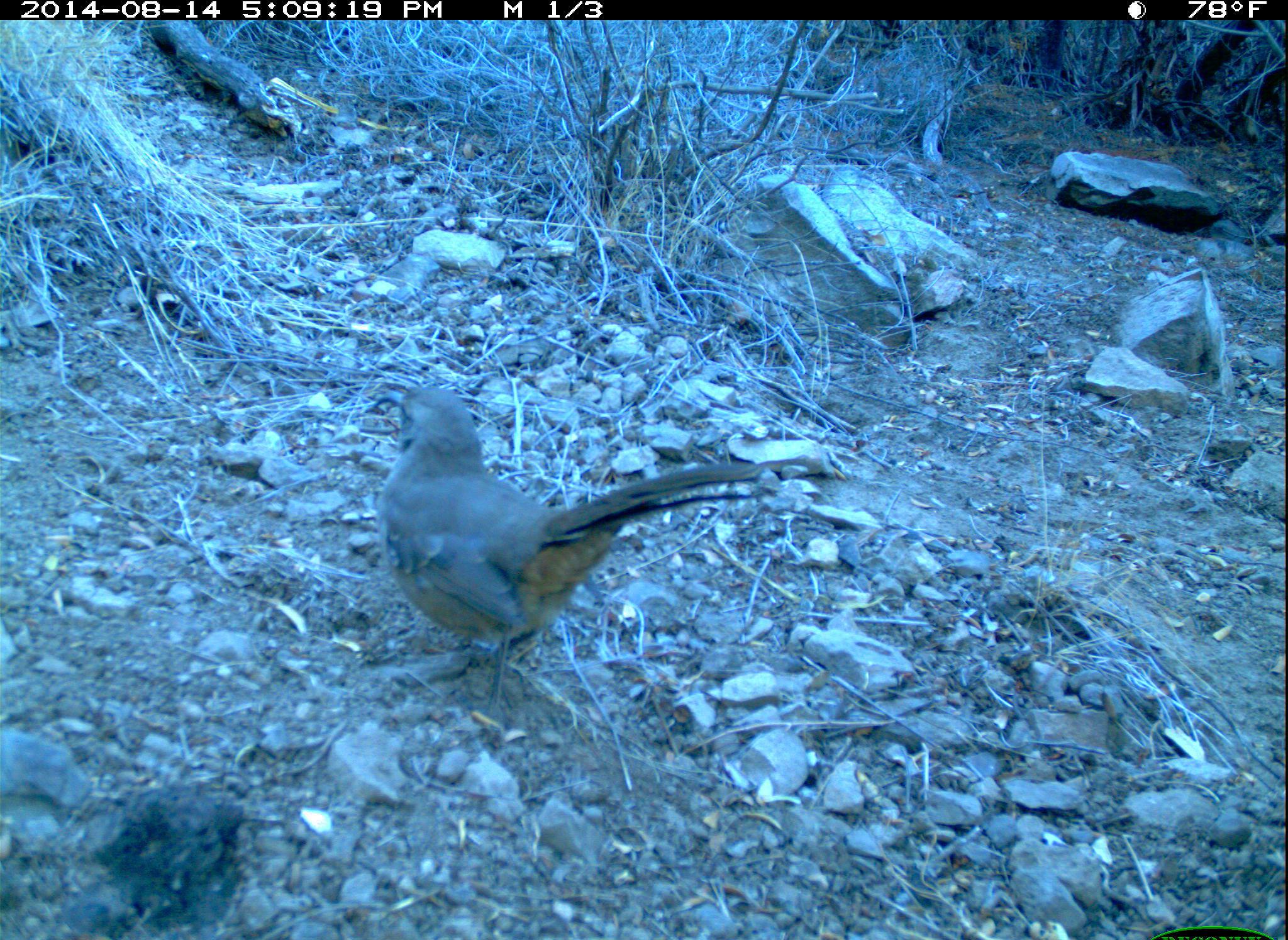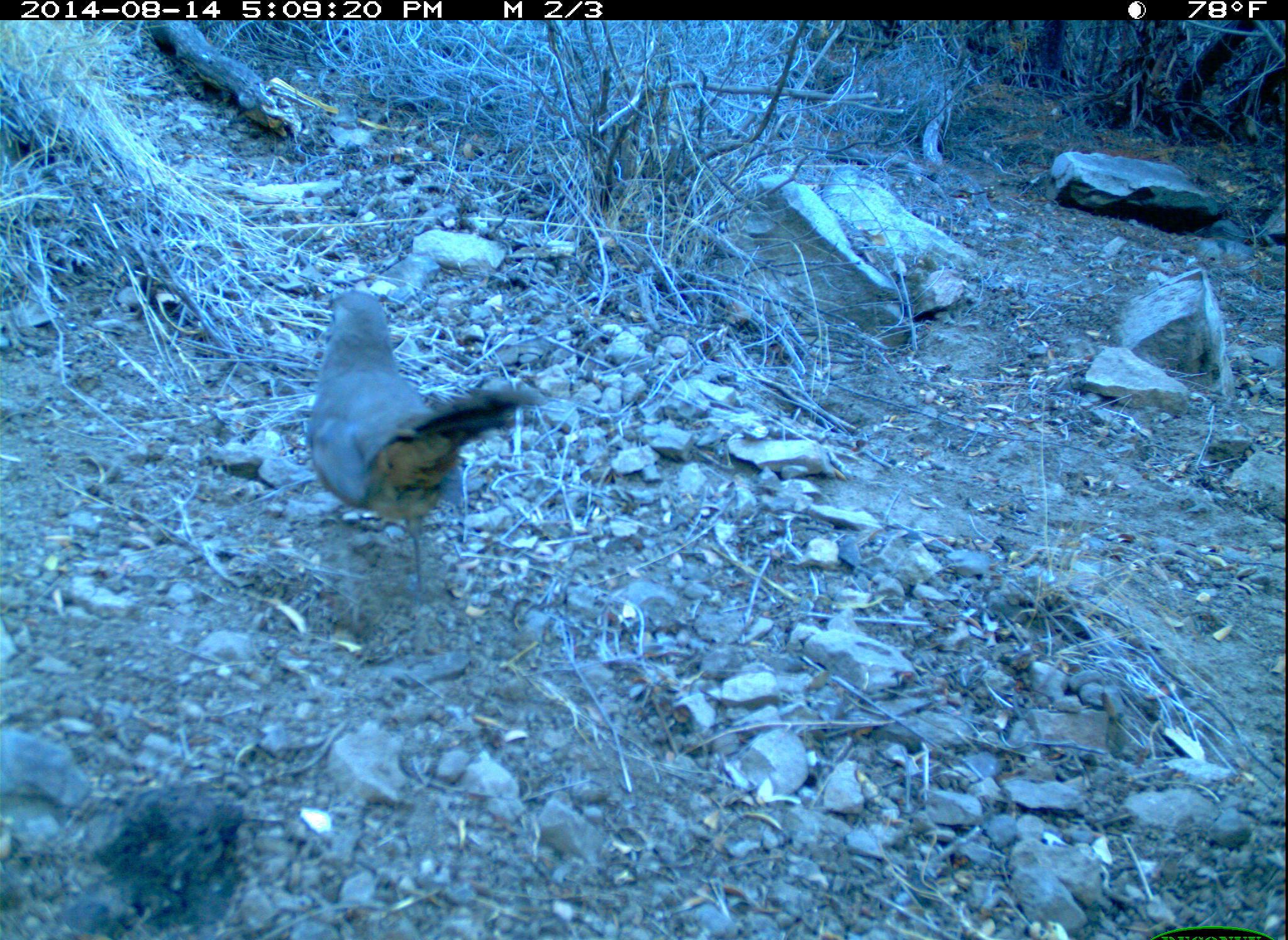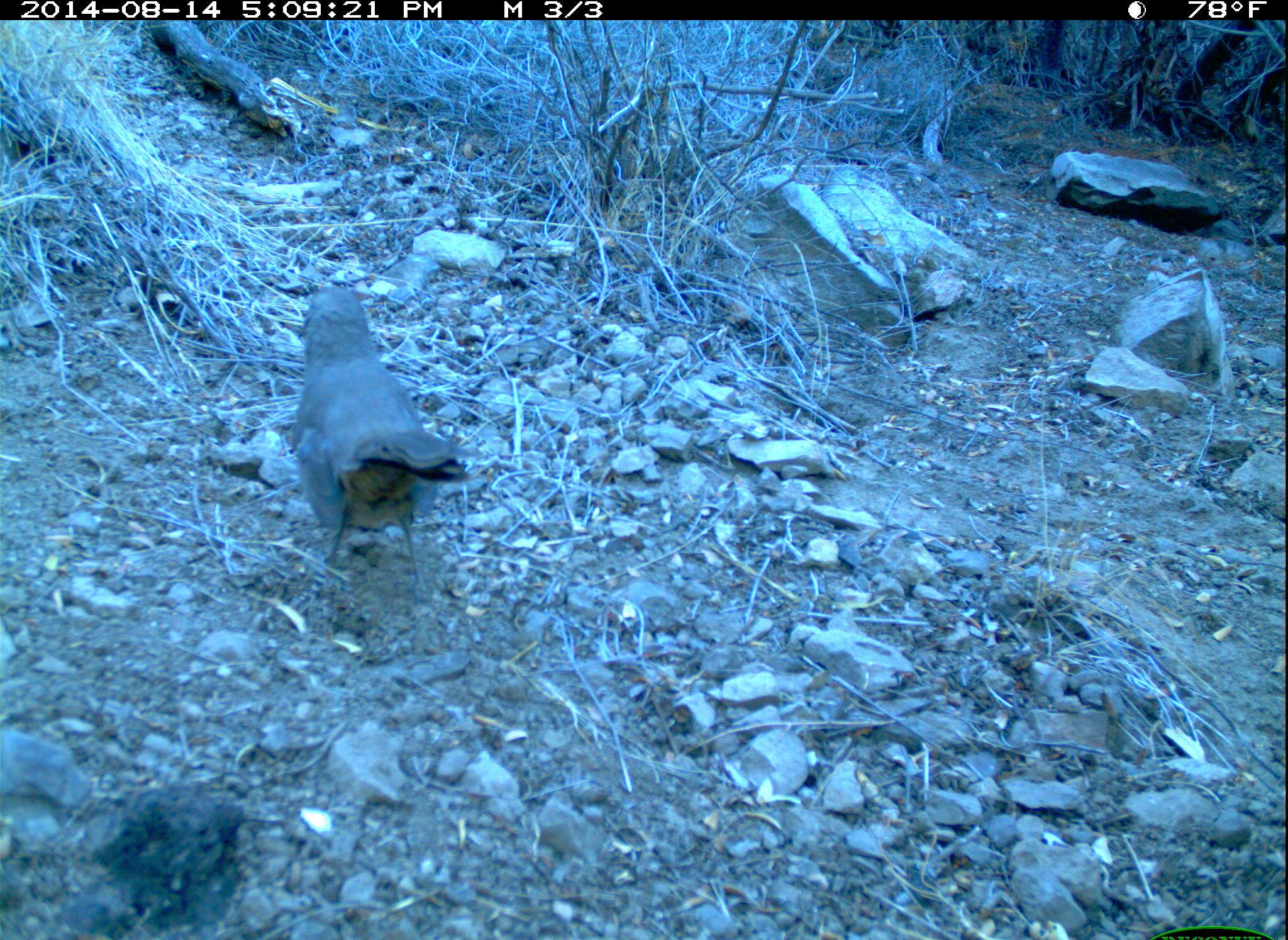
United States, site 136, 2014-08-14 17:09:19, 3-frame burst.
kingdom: Animalia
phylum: Chordata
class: Aves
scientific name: Aves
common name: bird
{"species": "bird (Aves)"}